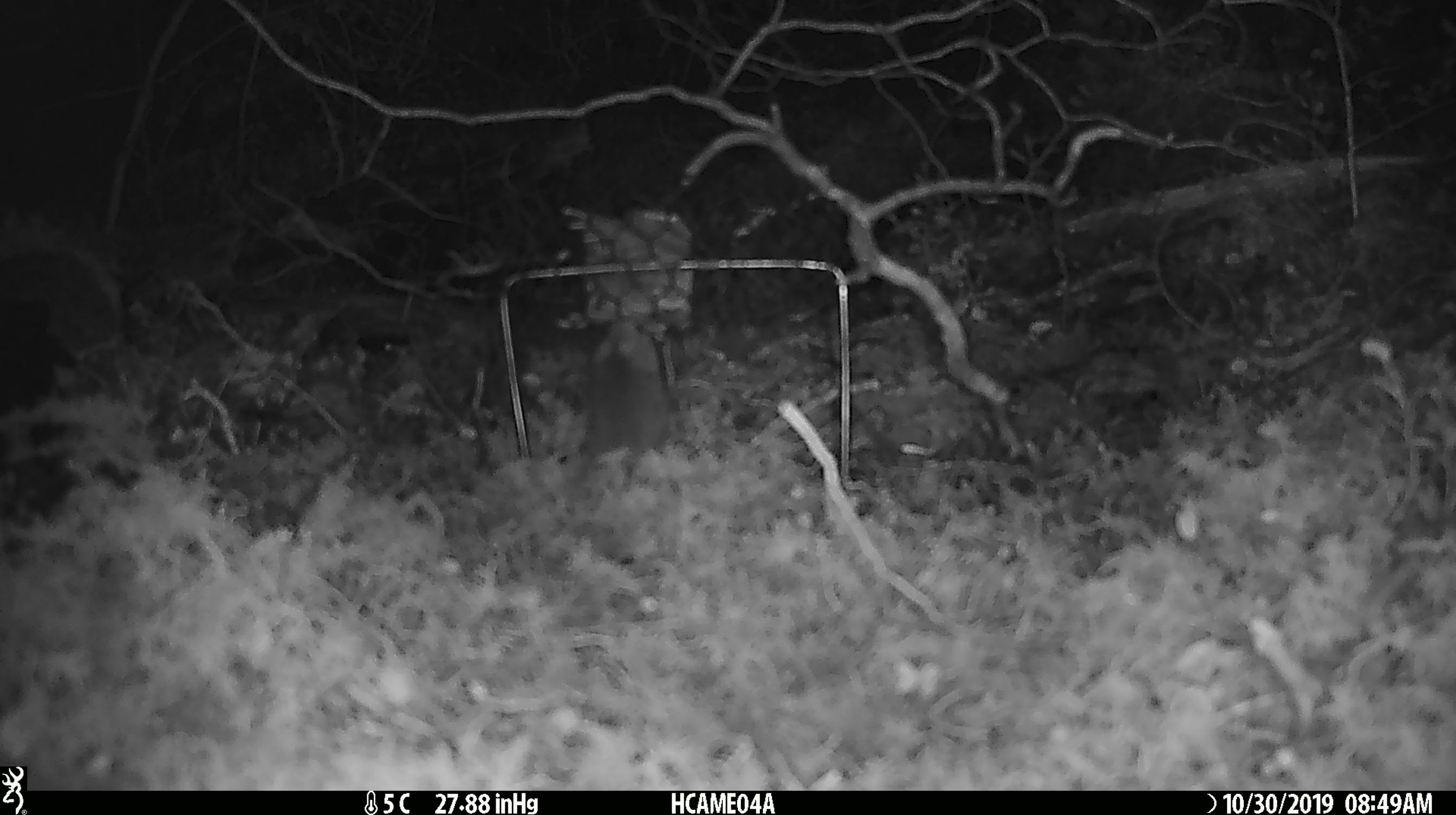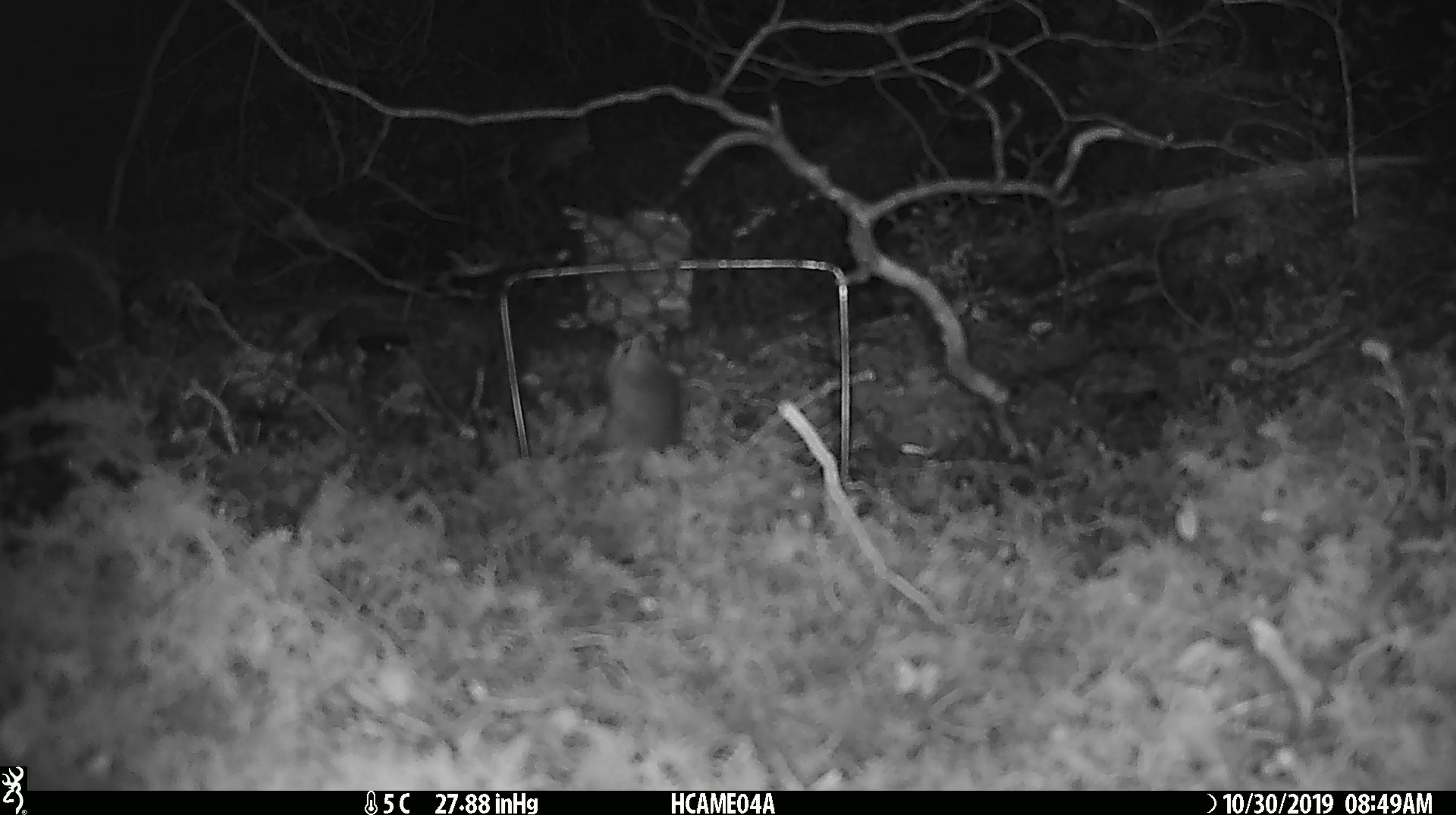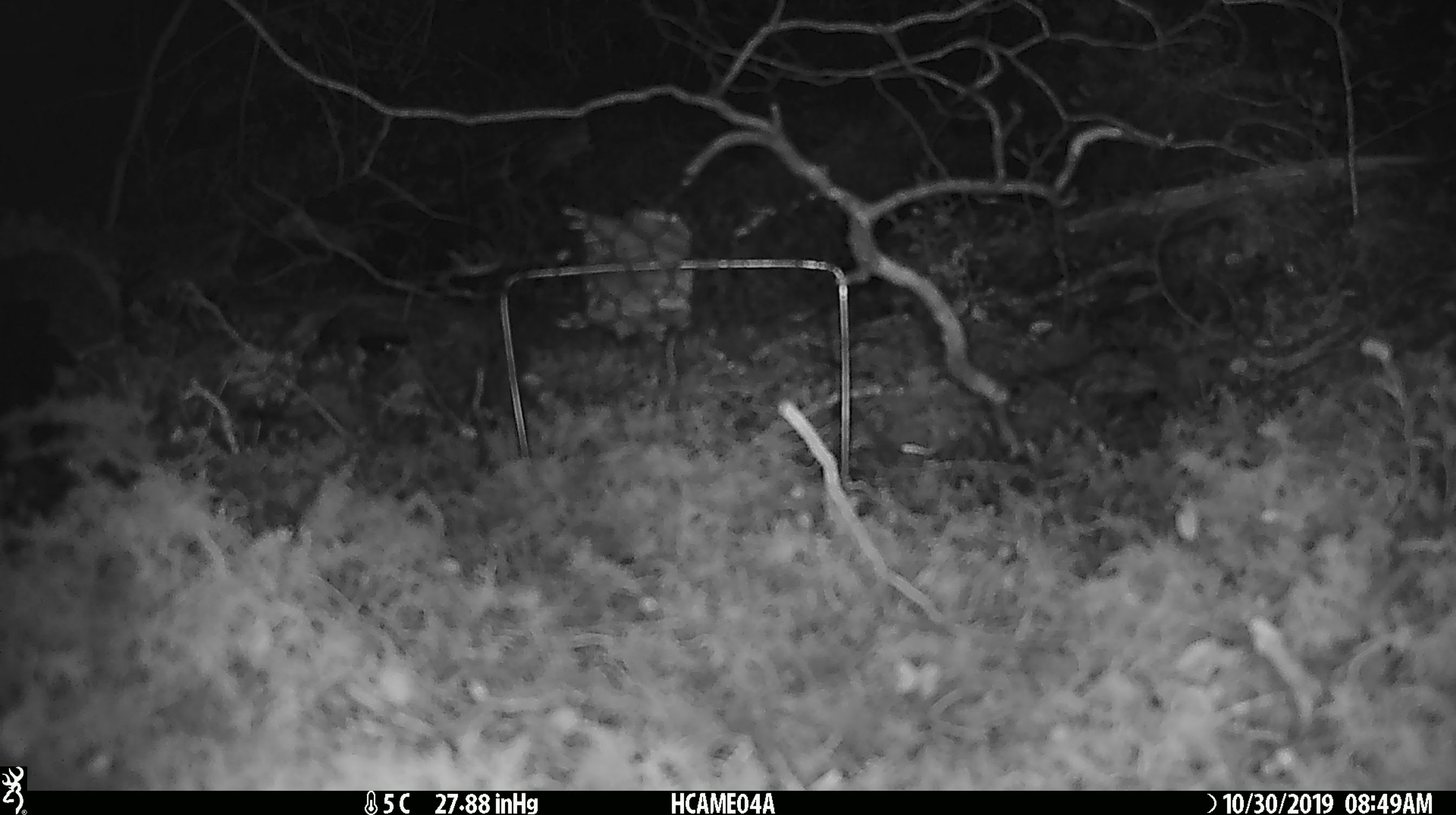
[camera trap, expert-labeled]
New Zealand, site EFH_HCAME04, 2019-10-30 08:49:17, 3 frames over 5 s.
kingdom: Animalia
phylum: Chordata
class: Mammalia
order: Rodentia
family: Muridae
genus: Mus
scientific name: Mus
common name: mouse